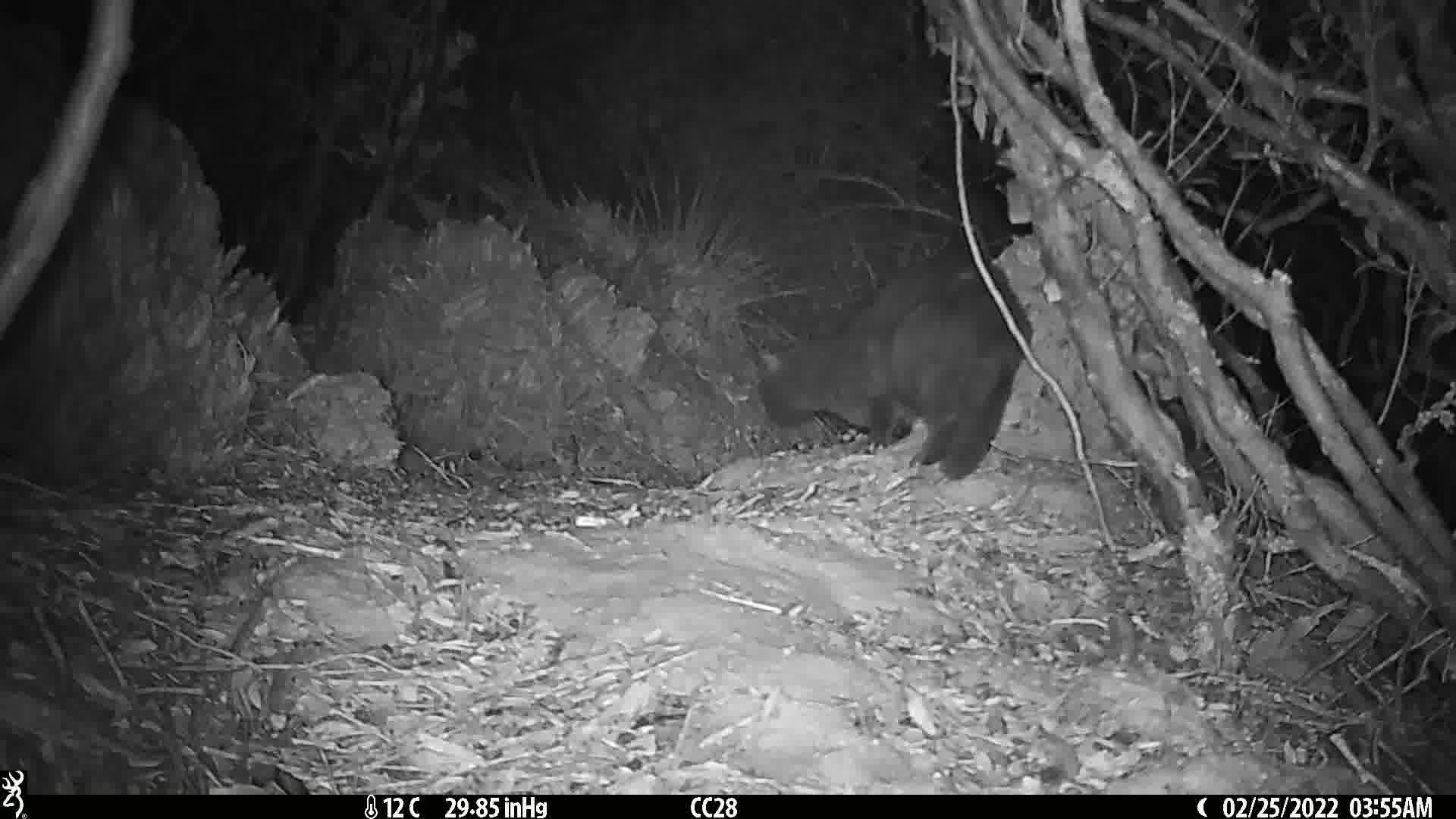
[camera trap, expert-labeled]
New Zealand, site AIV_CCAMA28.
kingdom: Animalia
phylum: Chordata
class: Mammalia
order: Carnivora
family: Felidae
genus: Felis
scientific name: Felis catus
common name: domestic cat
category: cat